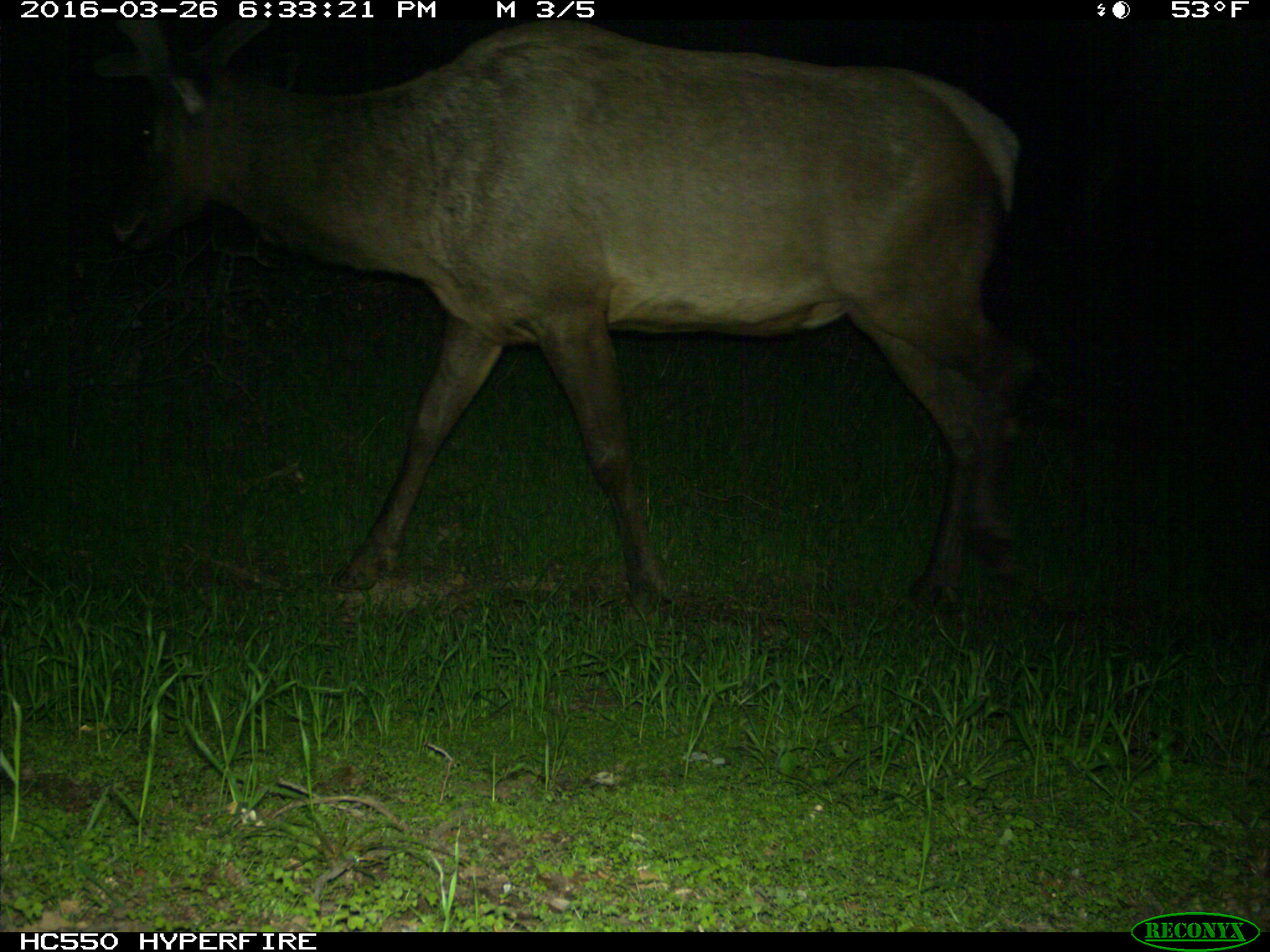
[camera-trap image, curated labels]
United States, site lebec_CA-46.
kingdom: Animalia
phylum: Chordata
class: Mammalia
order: Artiodactyla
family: Cervidae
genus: Cervus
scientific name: Cervus canadensis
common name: elk